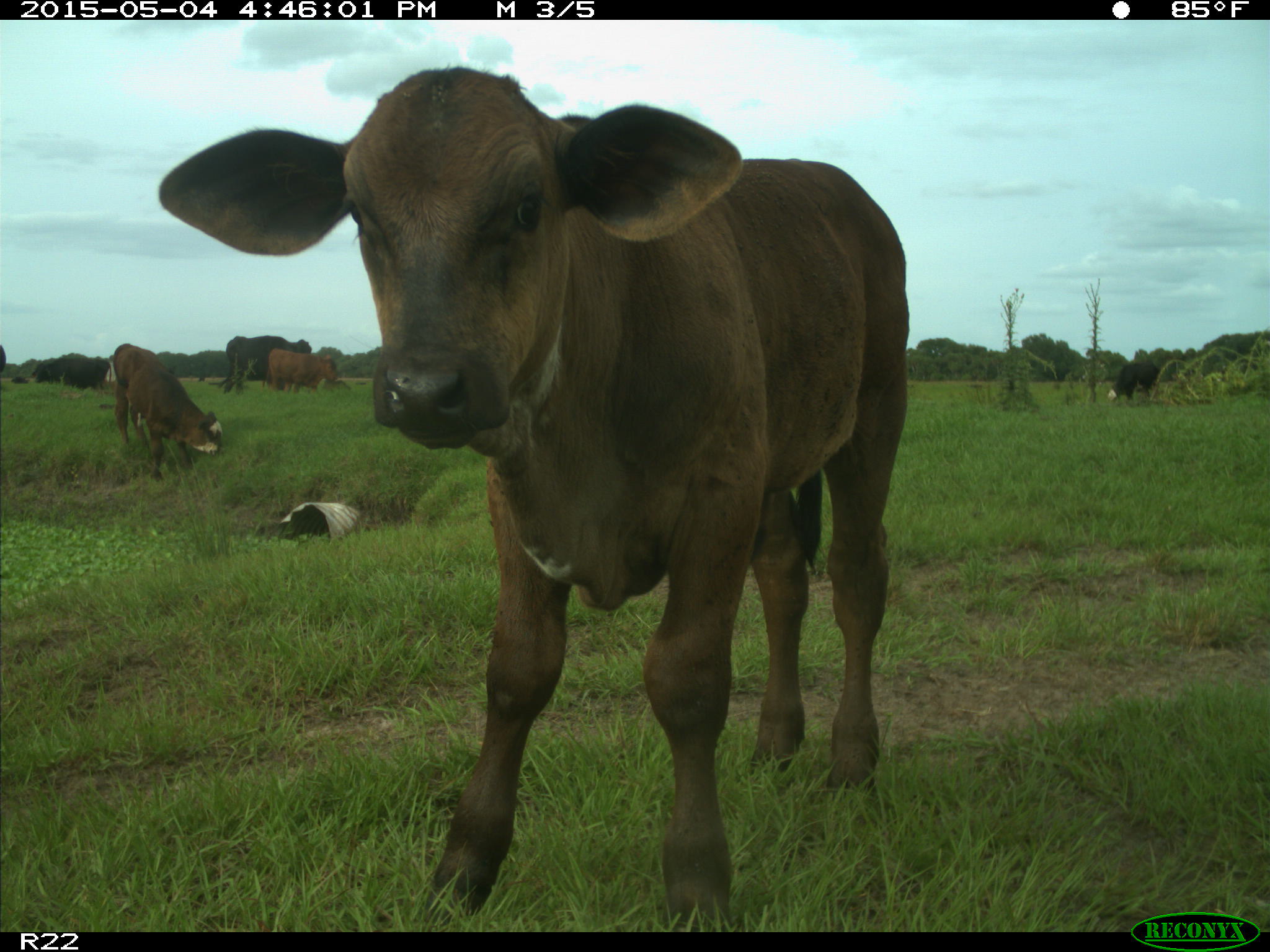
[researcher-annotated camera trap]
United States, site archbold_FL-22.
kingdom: Animalia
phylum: Chordata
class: Mammalia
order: Artiodactyla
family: Bovidae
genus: Bos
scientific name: Bos taurus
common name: domestic cow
Bos taurus (domestic cow).